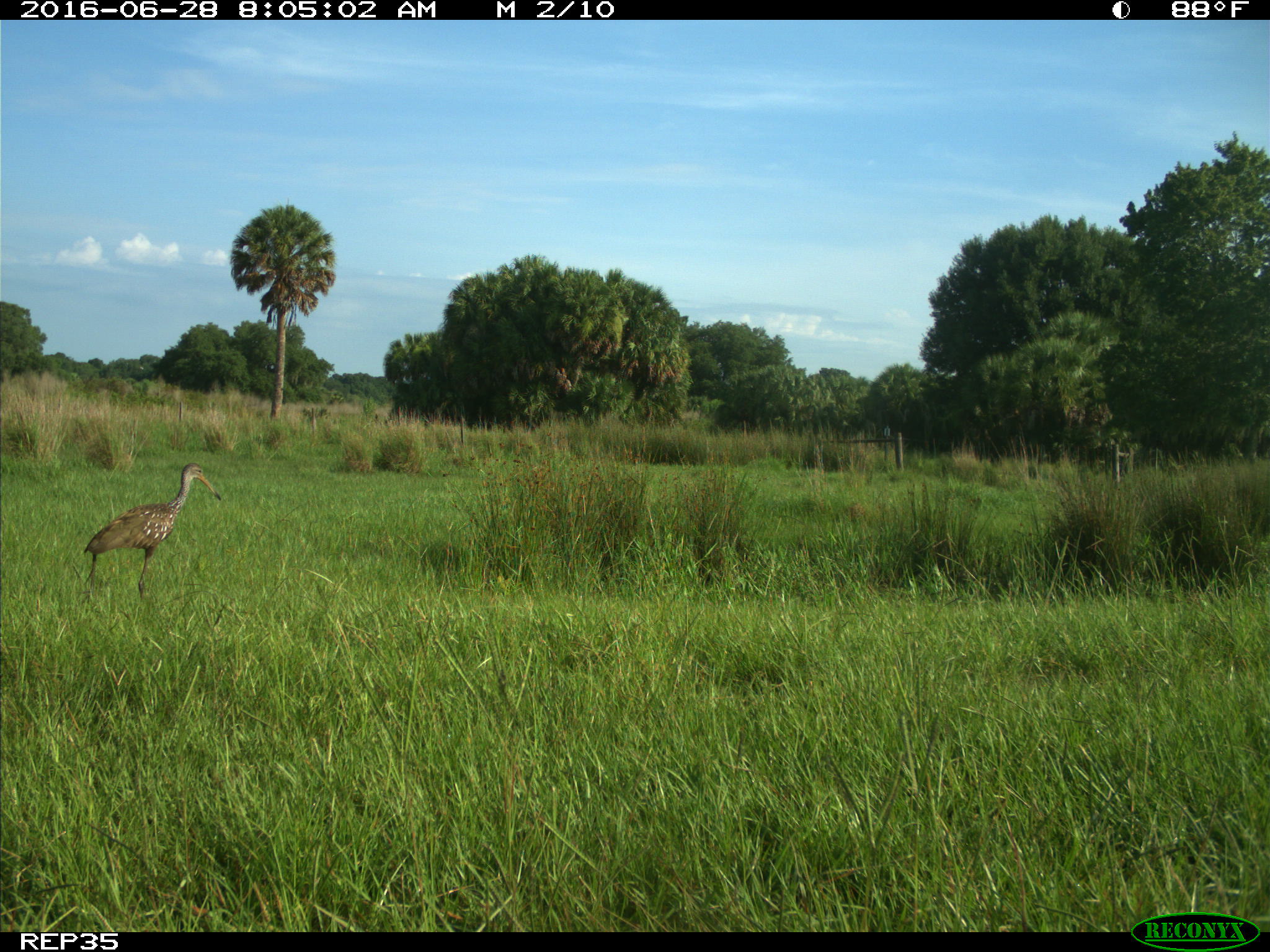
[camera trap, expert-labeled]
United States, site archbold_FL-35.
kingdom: Animalia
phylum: Chordata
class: Aves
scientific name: Aves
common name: birds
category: unidentified bird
Unidentified bird (birds) (Aves).